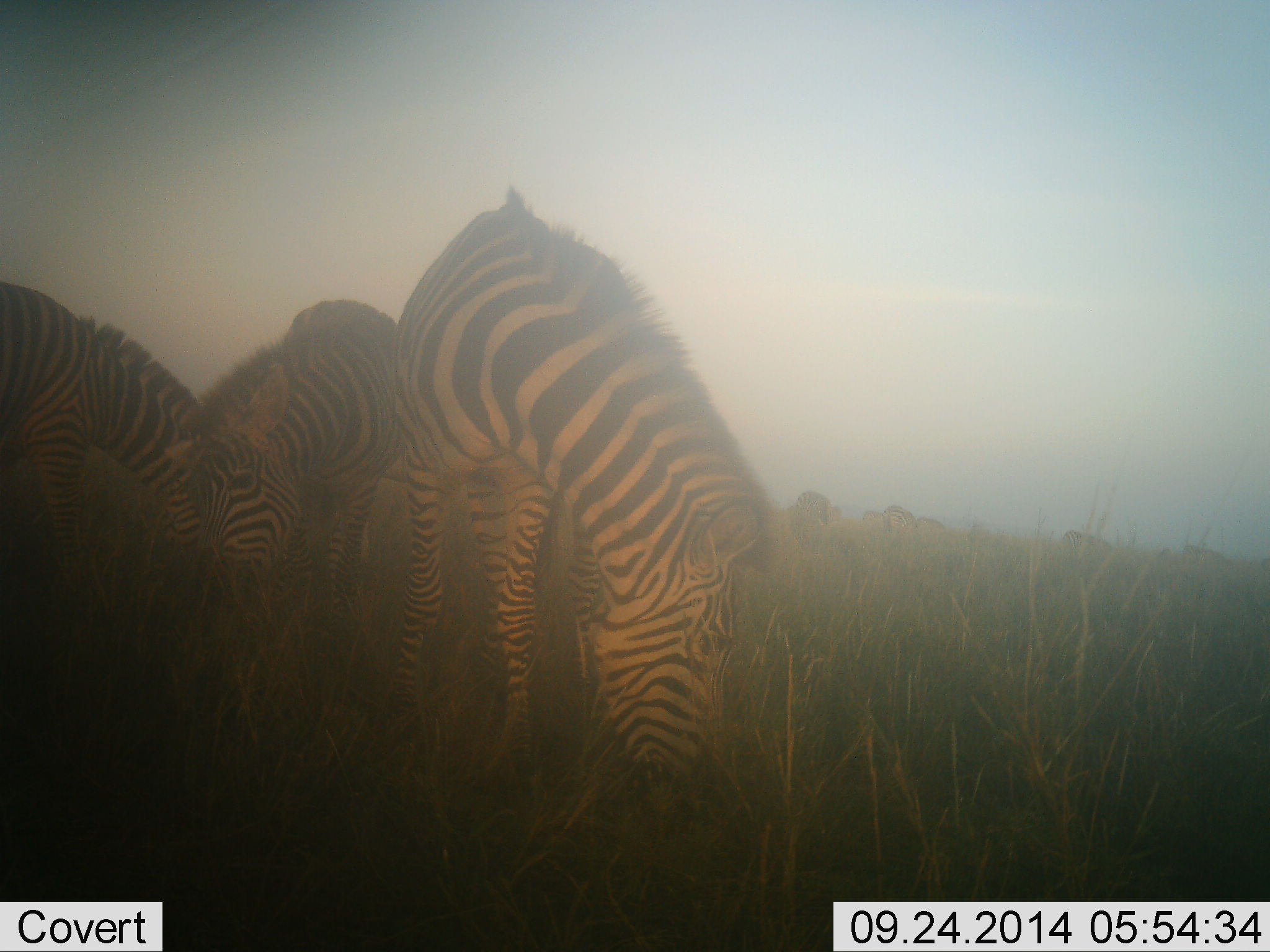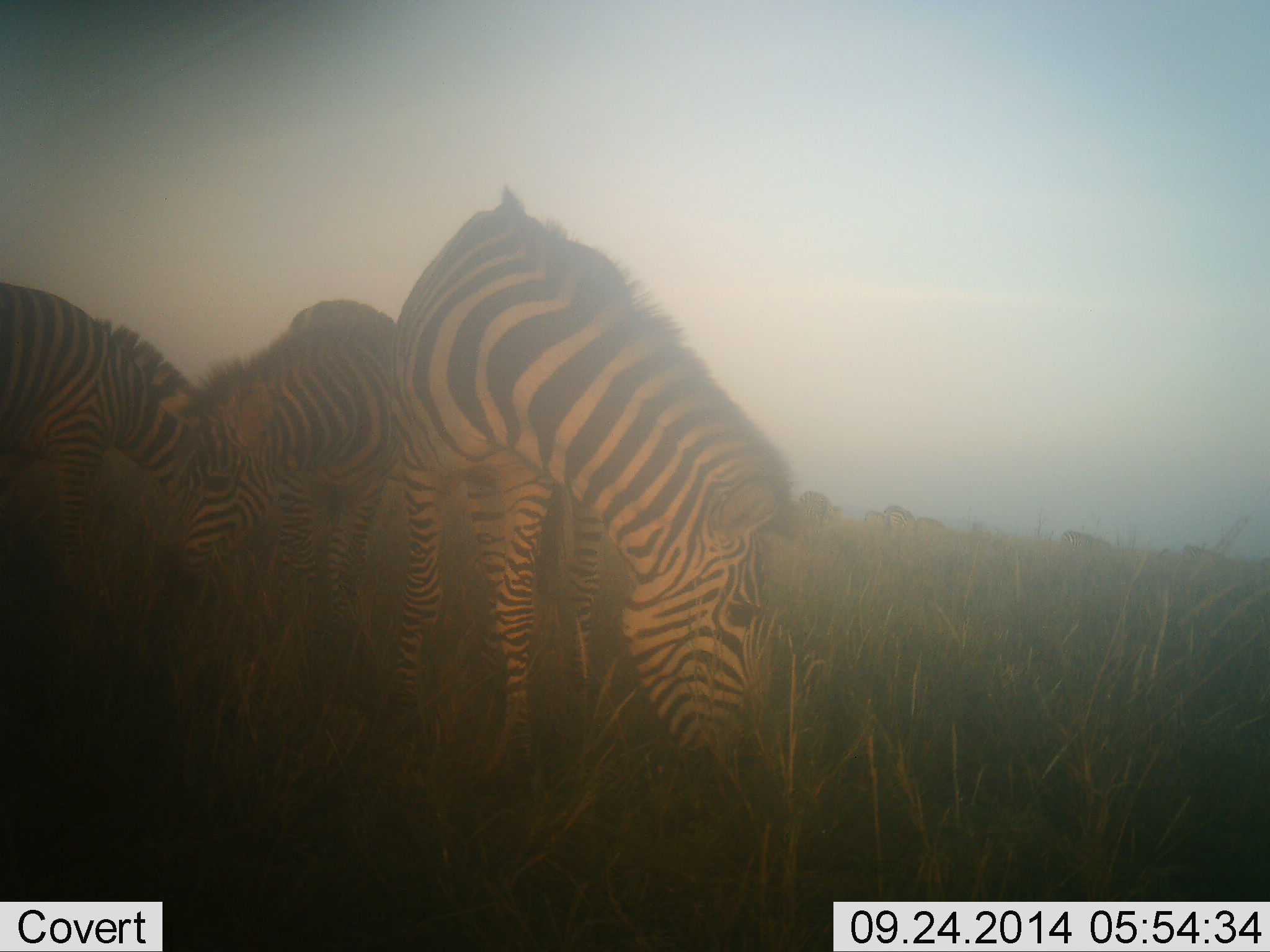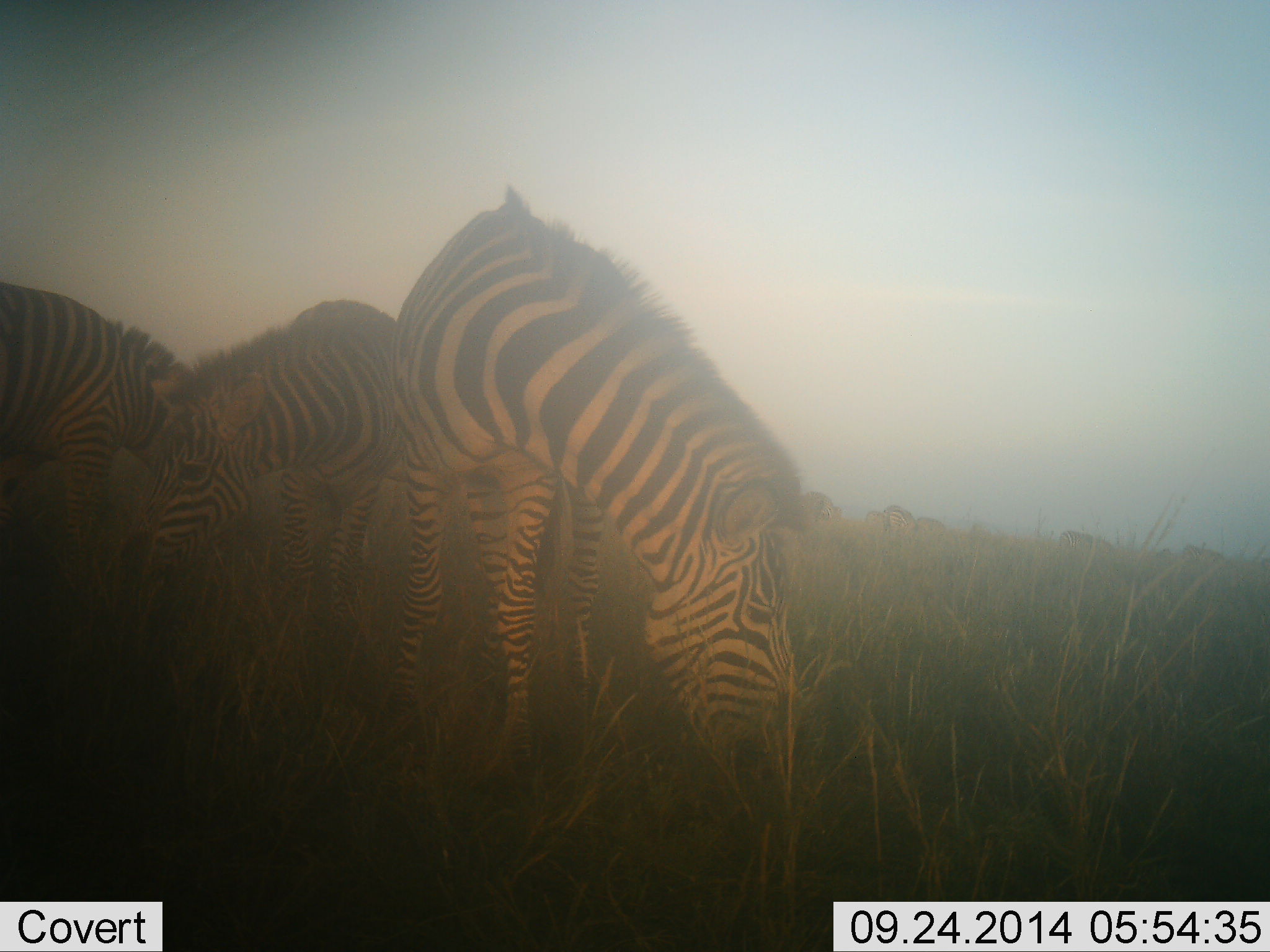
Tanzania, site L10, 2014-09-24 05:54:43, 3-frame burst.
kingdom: Animalia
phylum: Chordata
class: Mammalia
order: Perissodactyla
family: Equidae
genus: Equus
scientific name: Equus quagga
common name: plains zebra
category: zebra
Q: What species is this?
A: Zebra (plains zebra) (Equus quagga).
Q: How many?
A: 3.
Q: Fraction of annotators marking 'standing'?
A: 27%.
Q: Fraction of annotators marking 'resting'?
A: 0%.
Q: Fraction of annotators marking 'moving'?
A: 18%.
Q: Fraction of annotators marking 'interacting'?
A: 0%.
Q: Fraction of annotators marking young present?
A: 0%.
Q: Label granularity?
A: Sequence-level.